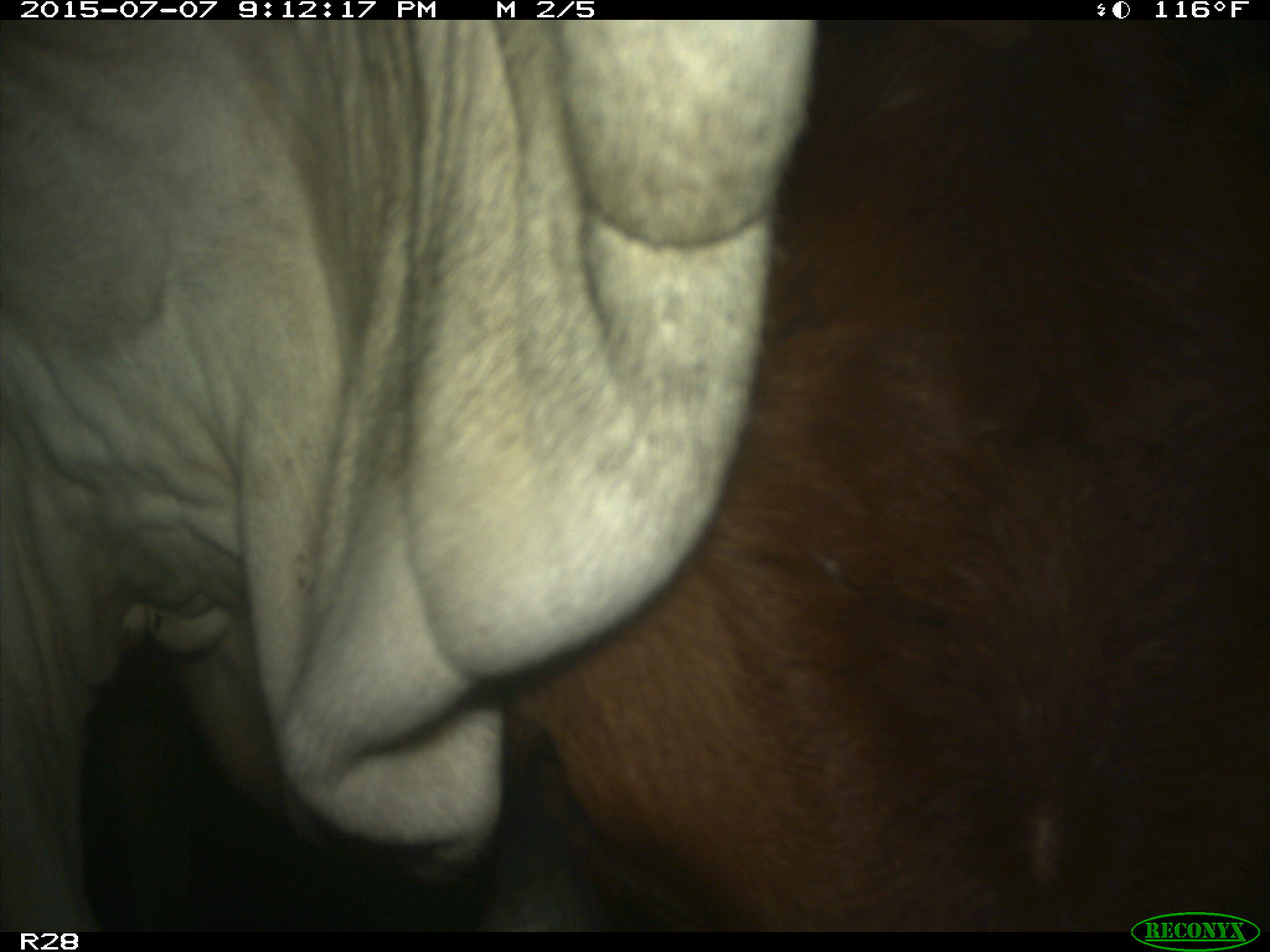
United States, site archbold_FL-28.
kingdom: Animalia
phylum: Chordata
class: Mammalia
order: Artiodactyla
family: Bovidae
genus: Bos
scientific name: Bos taurus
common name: domestic cow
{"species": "Bos taurus (domestic cow)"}